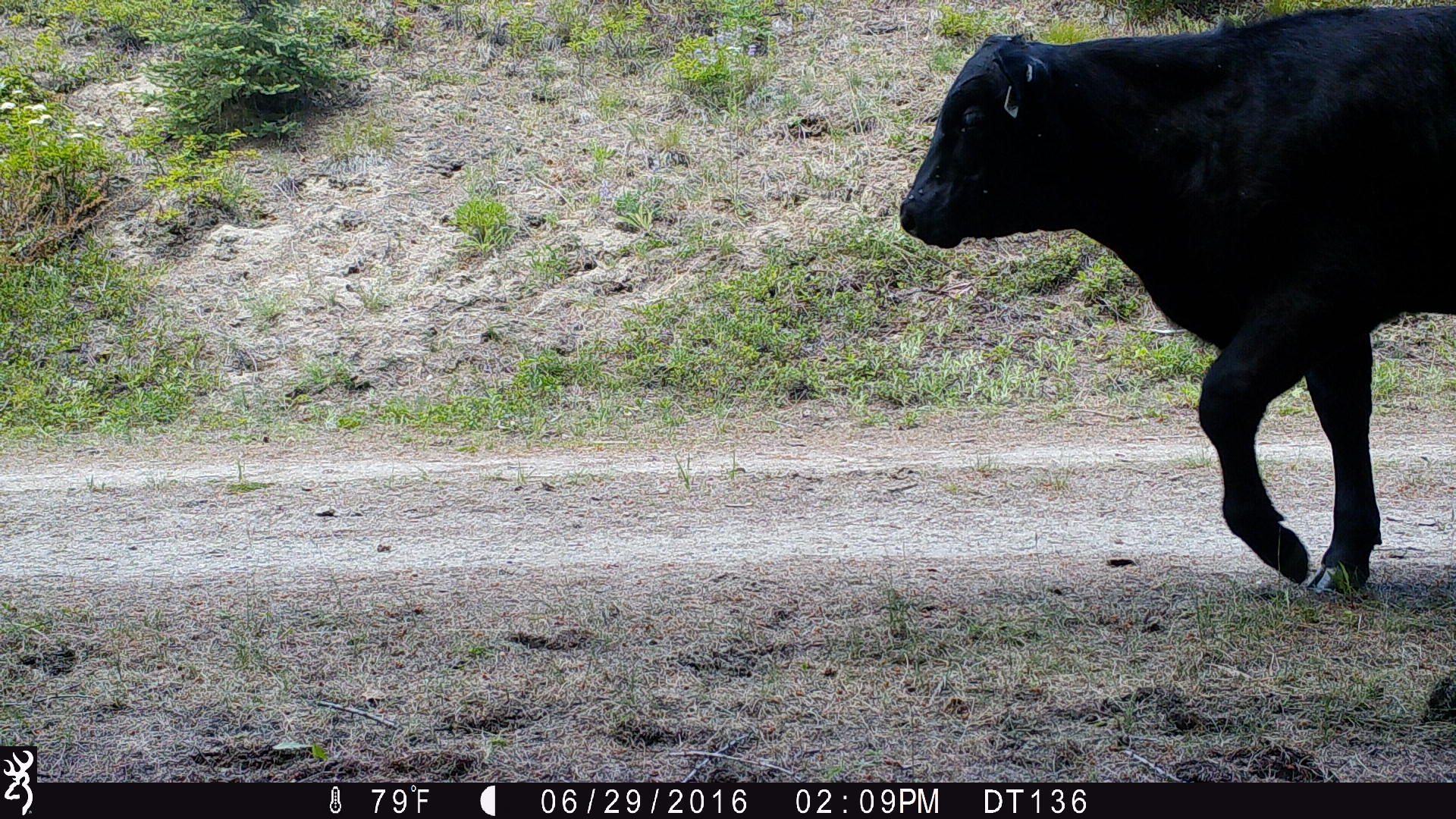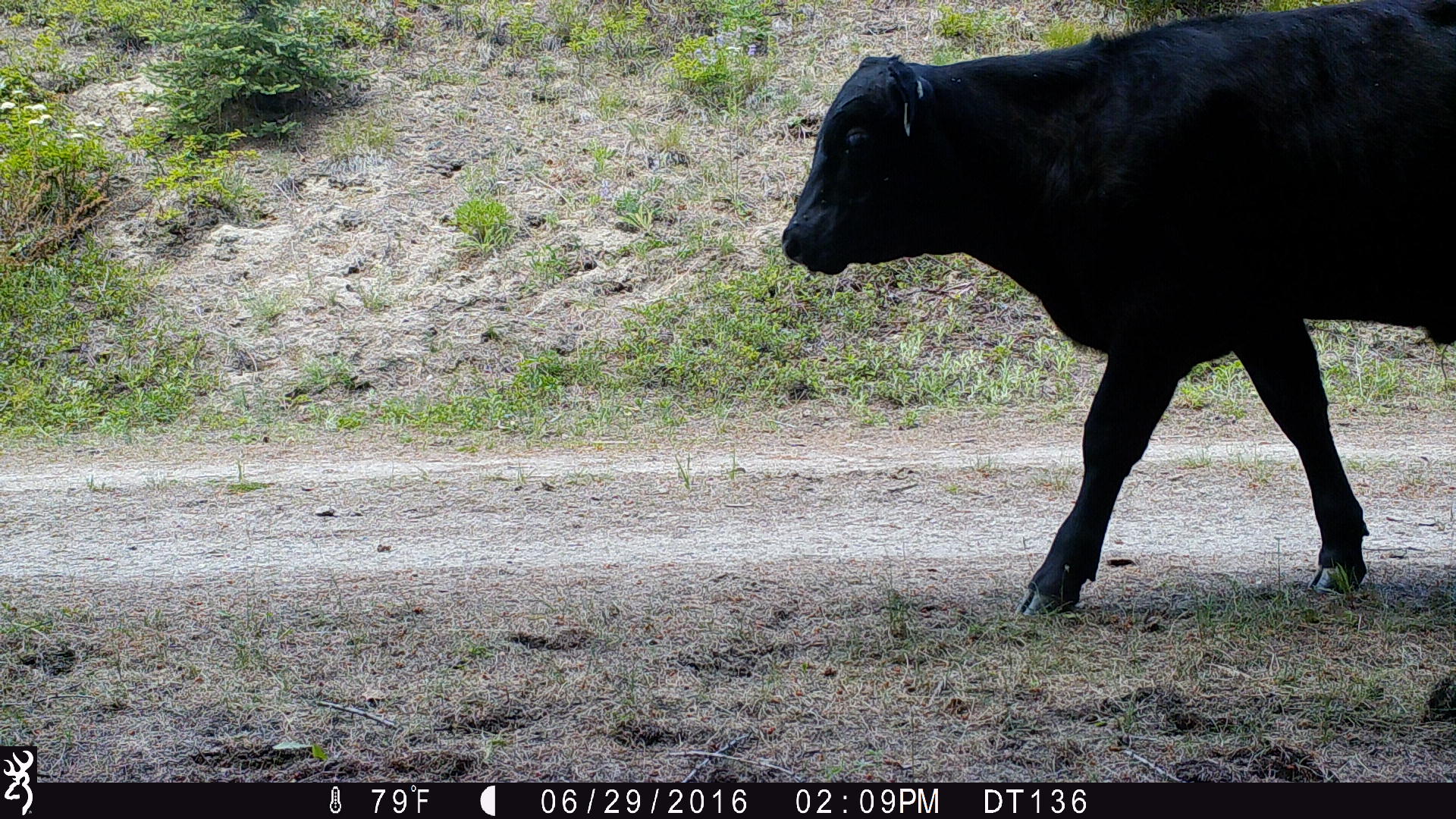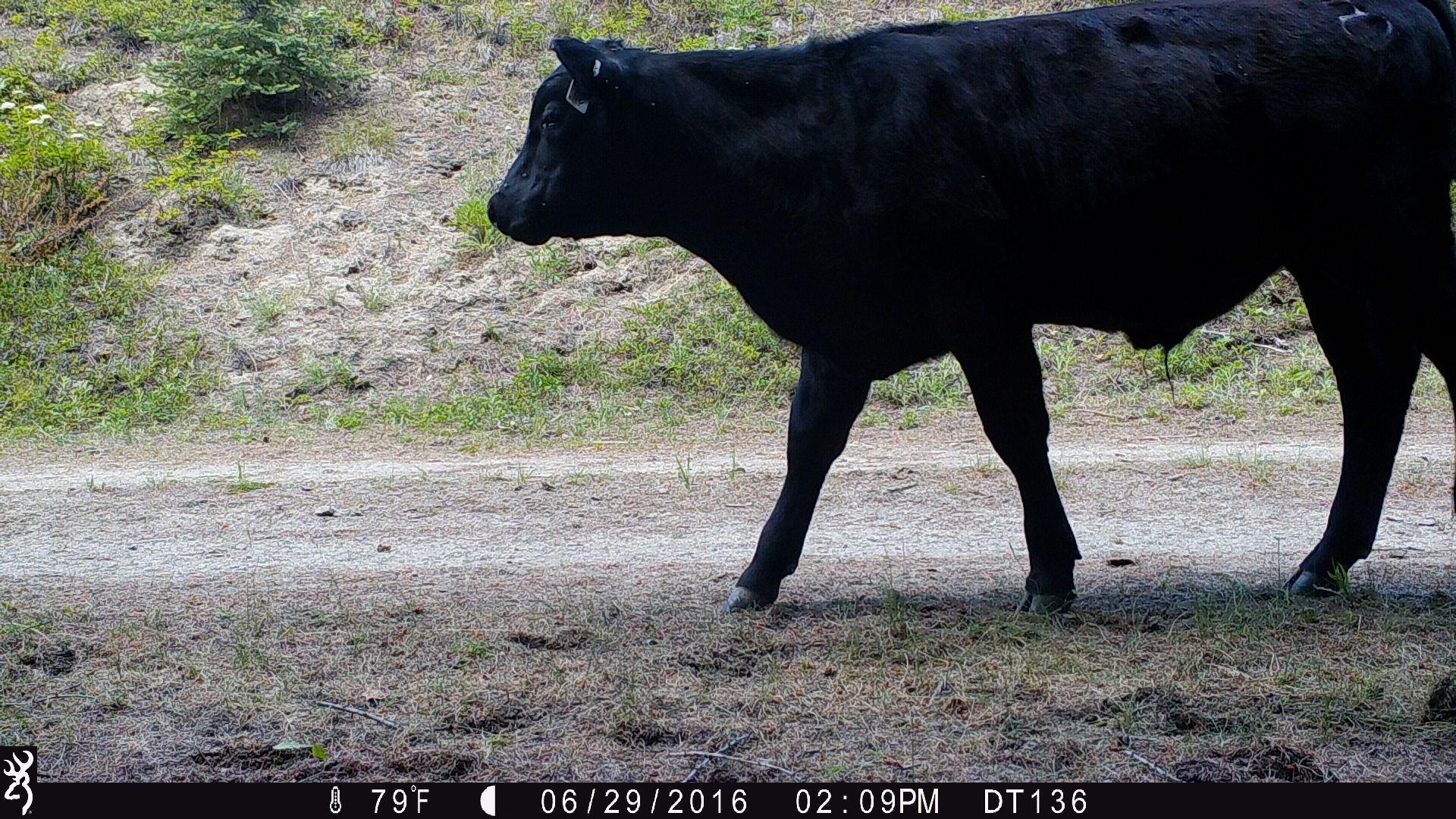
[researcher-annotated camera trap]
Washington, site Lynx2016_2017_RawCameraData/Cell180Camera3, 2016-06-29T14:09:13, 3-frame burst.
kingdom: Animalia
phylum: Chordata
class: Mammalia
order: Artiodactyla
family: Bovidae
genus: Bos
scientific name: Bos taurus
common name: domestic cattle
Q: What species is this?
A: Domestic cattle (Bos taurus).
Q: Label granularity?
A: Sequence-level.